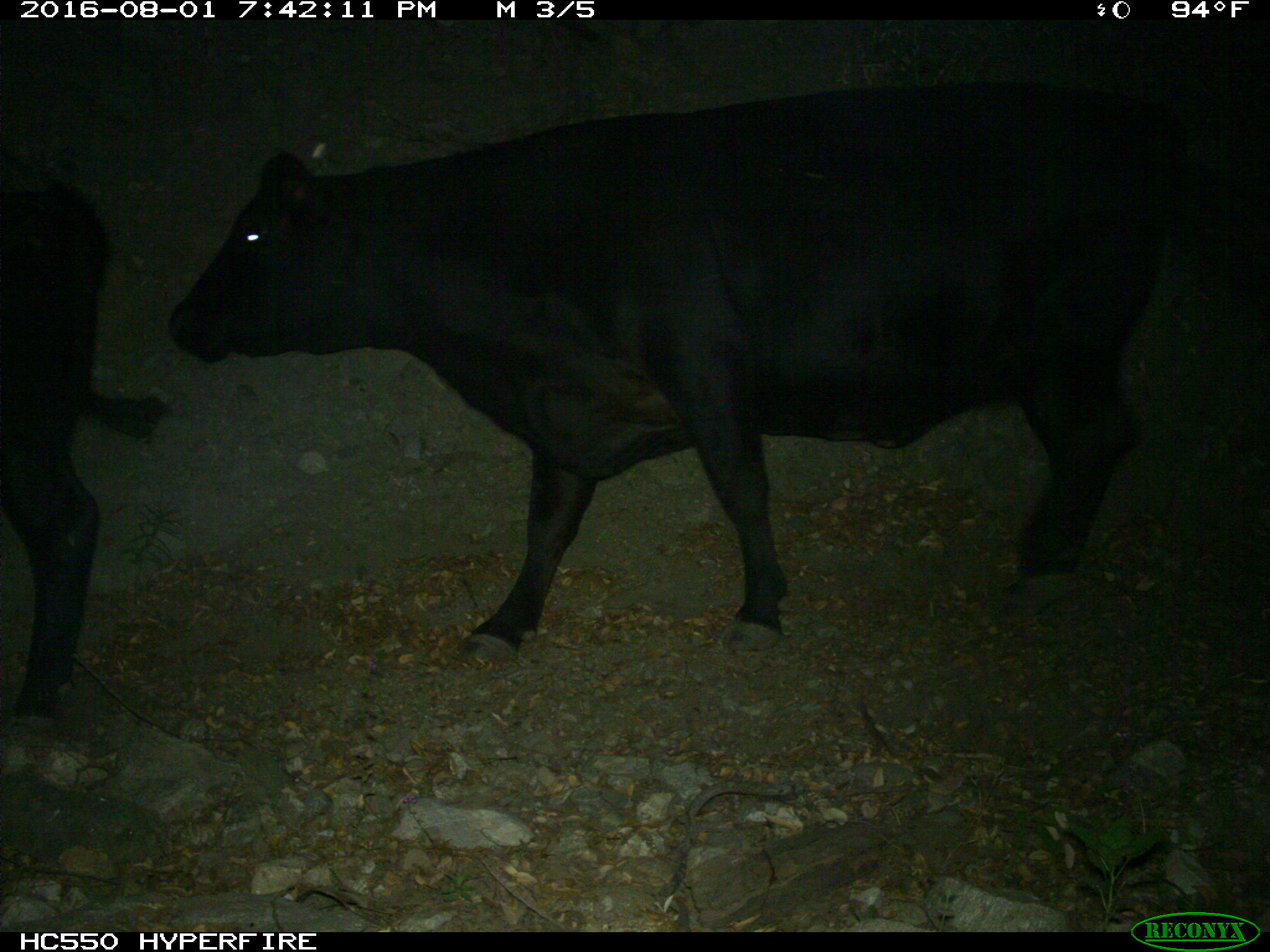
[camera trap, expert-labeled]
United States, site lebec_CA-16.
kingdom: Animalia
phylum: Chordata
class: Mammalia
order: Artiodactyla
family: Bovidae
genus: Bos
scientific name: Bos taurus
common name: domestic cow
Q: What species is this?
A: Bos taurus (domestic cow).